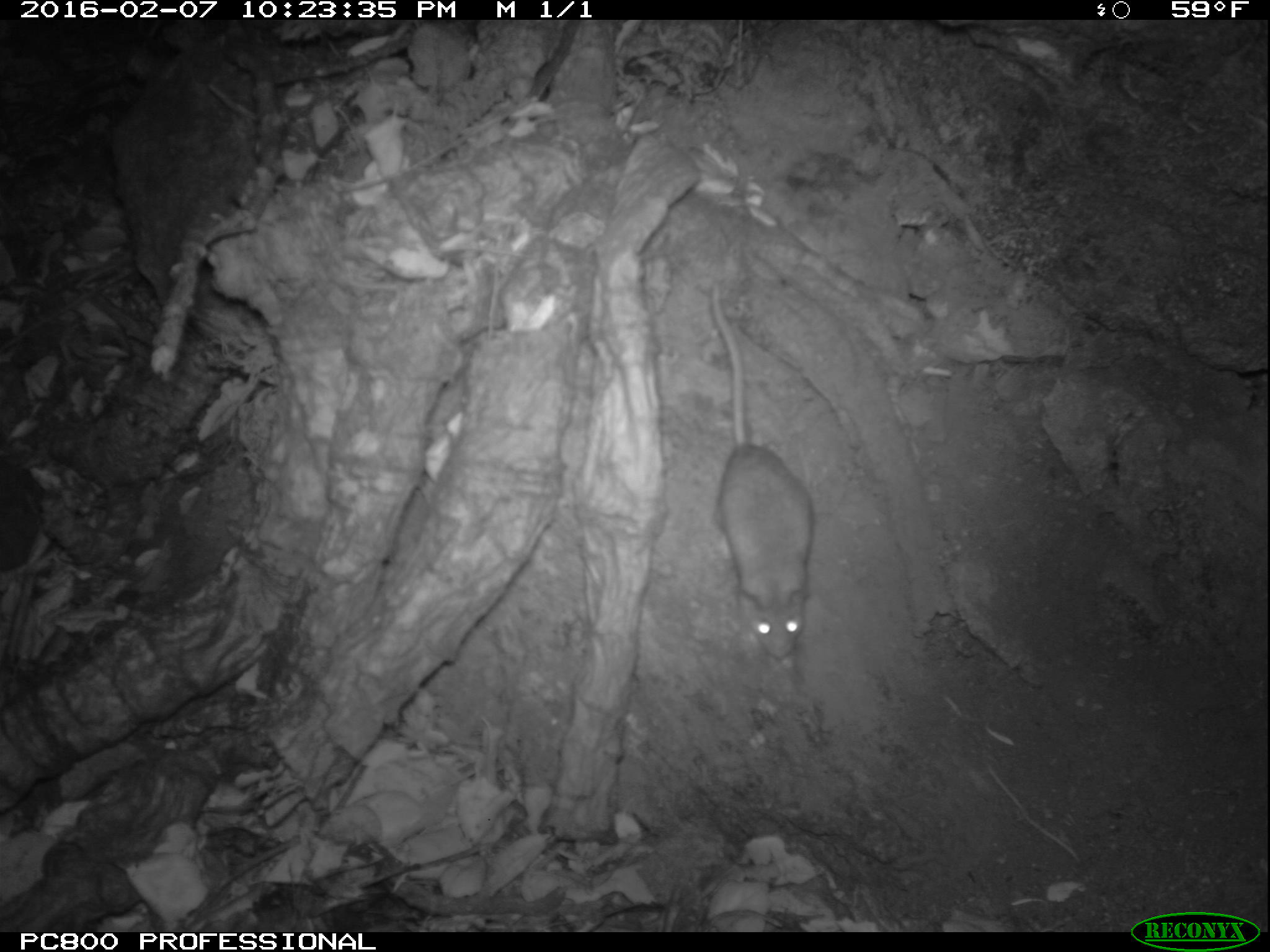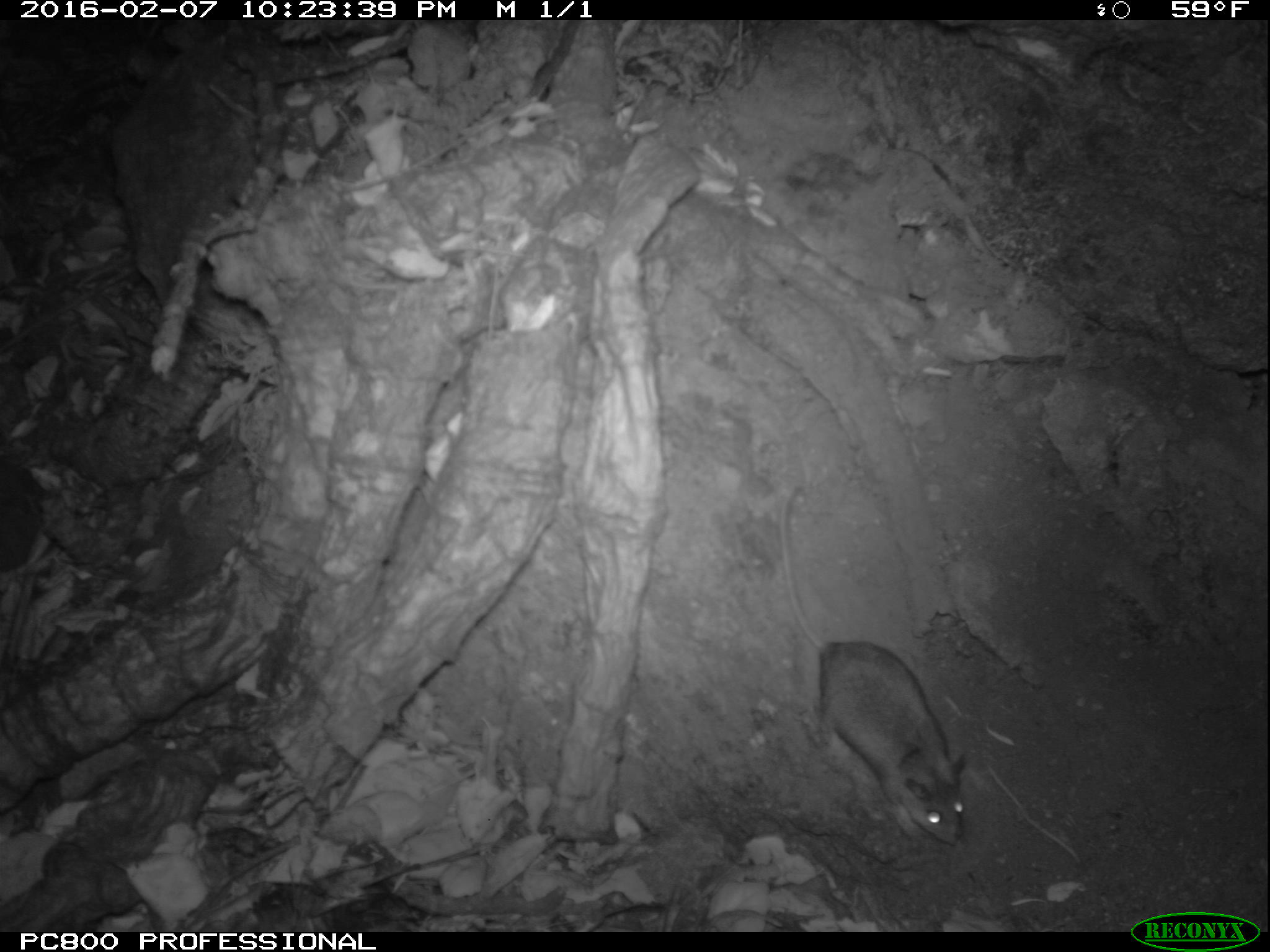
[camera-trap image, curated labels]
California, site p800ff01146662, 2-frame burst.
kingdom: Animalia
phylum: Chordata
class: Mammalia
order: Rodentia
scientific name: Rodentia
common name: rodent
Rodent (Rodentia).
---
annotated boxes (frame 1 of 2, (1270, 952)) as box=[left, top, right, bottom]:
rodent: box=[709, 281, 812, 664]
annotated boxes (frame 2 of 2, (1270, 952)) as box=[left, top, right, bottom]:
rodent: box=[775, 485, 969, 848]